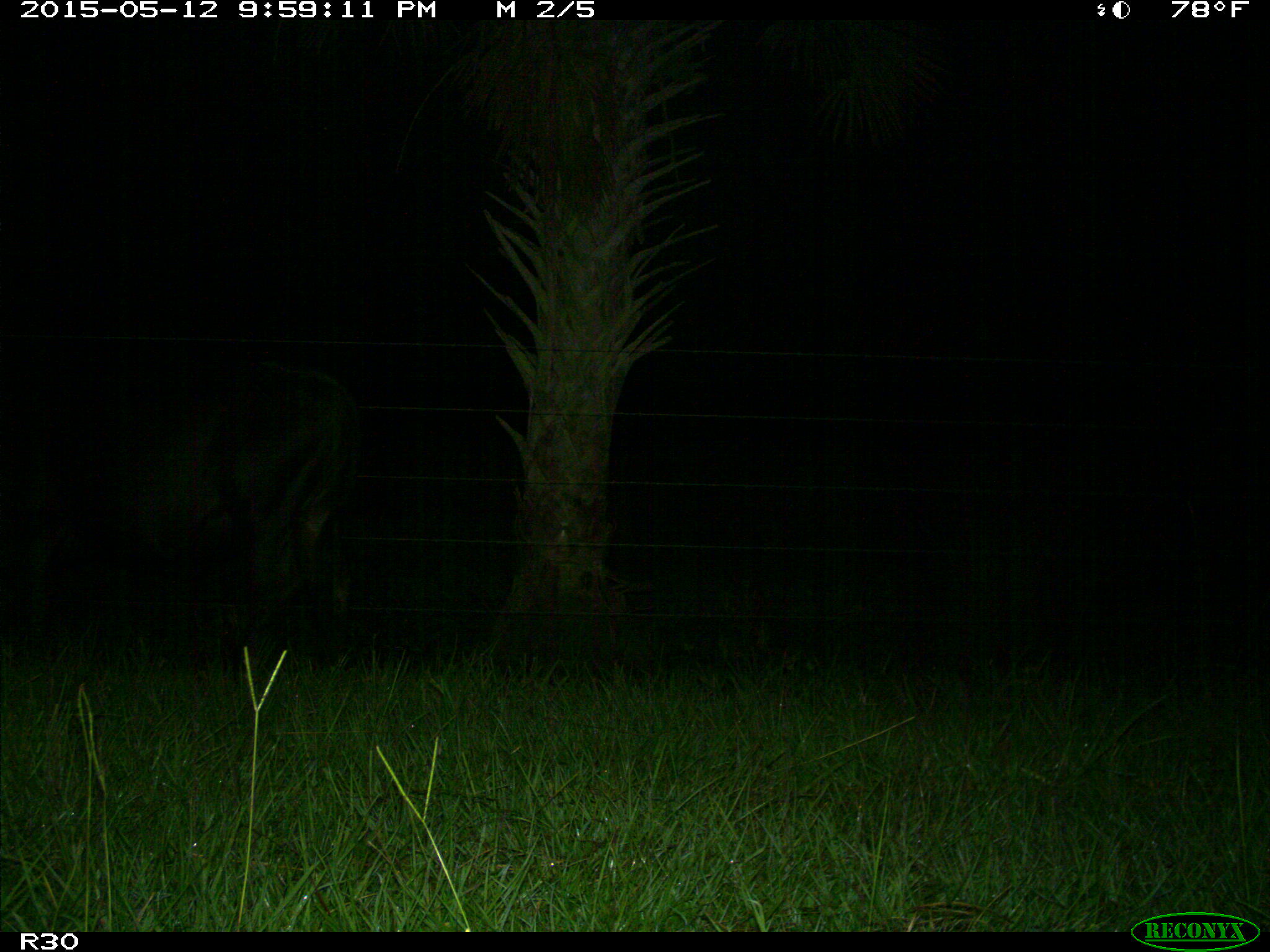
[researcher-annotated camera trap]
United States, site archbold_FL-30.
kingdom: Animalia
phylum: Chordata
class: Mammalia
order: Artiodactyla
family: Bovidae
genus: Bos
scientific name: Bos taurus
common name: domestic cow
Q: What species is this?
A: Bos taurus (domestic cow).